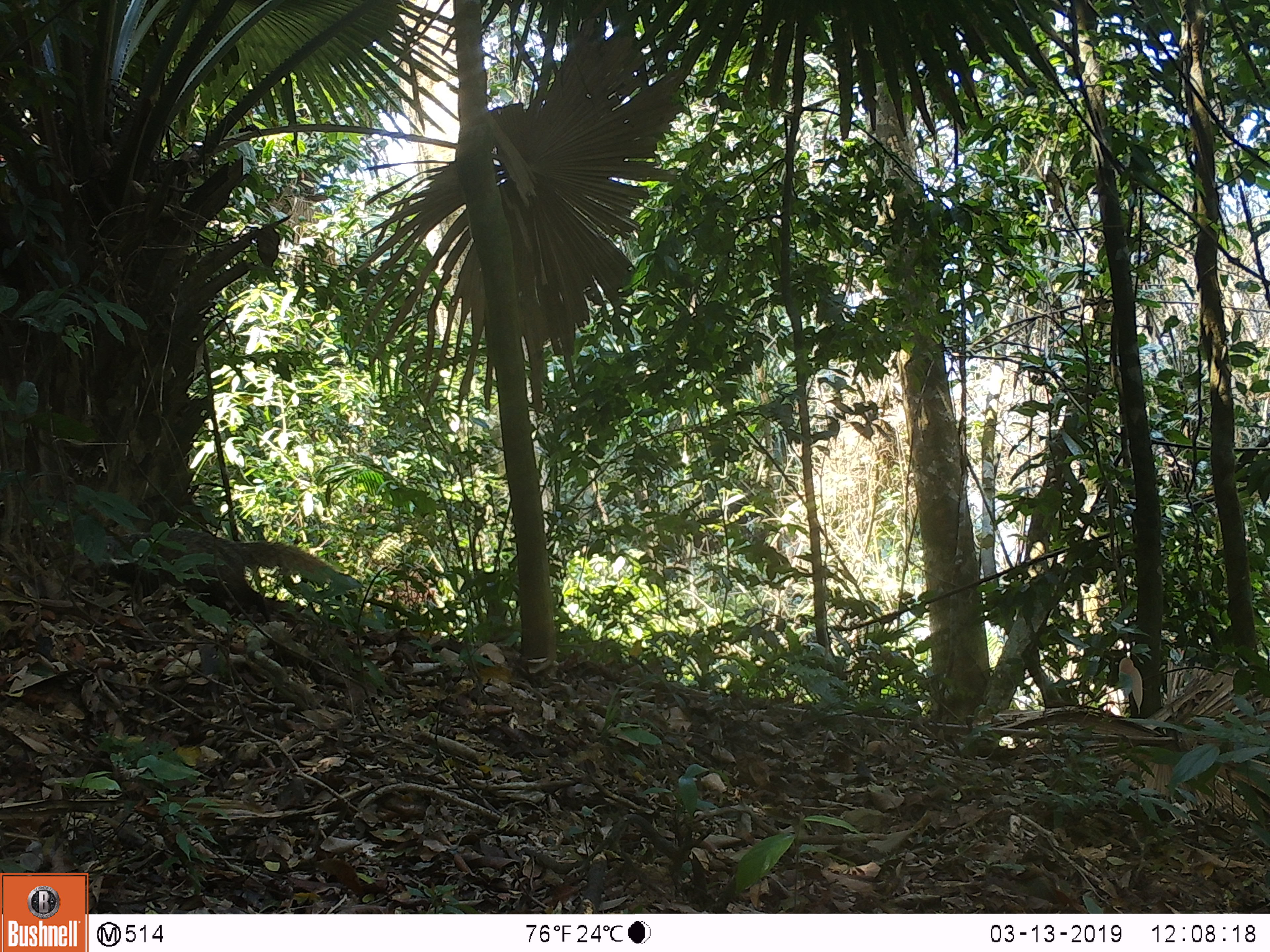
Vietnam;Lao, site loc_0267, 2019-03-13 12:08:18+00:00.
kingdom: Animalia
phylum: Chordata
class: Mammalia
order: Carnivora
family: Herpestidae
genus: Urva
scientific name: Urva urva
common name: crab-eating mongoose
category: crab eating mongoose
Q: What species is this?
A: Crab eating mongoose (crab-eating mongoose) (Urva urva).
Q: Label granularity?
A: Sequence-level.